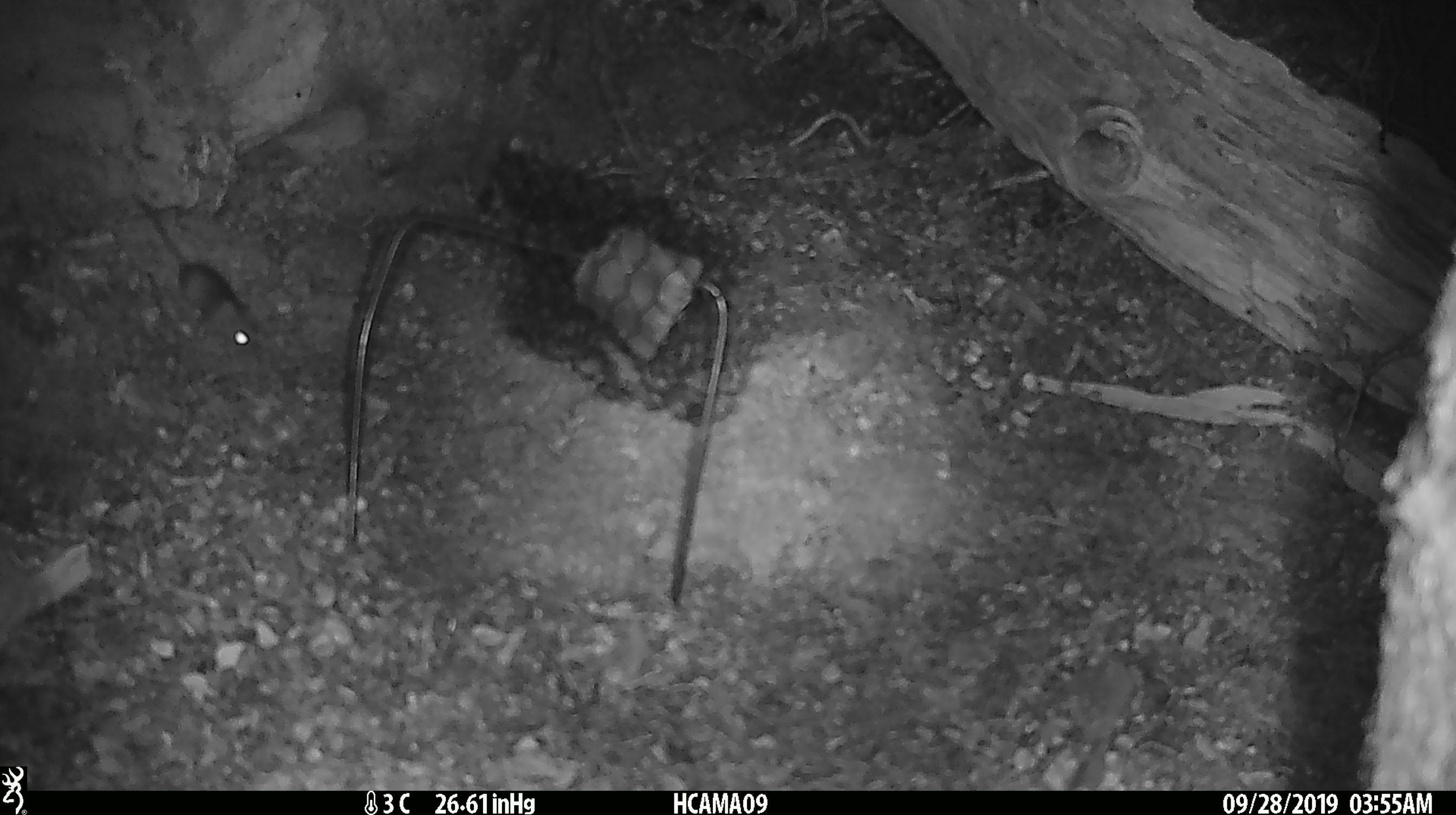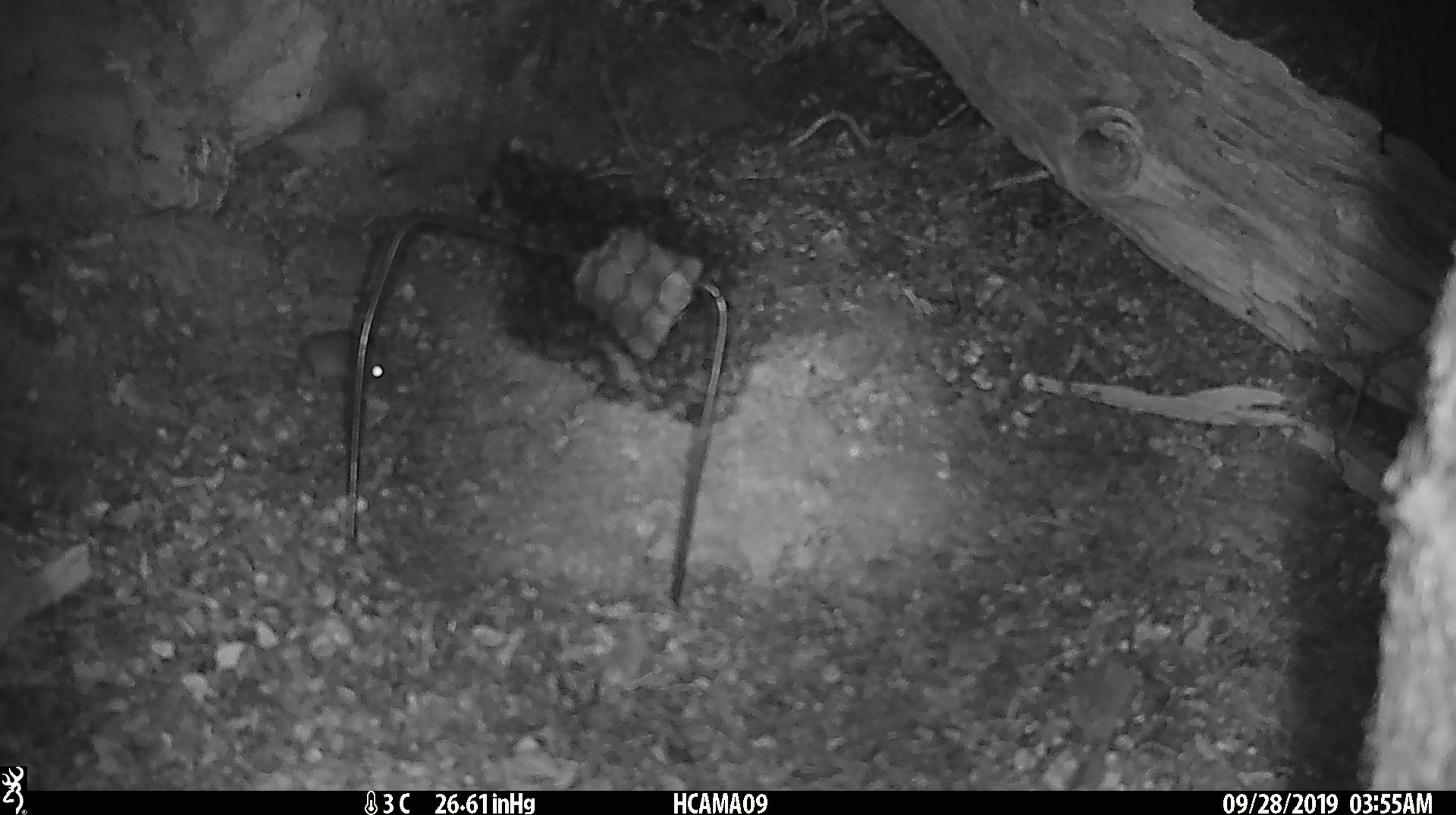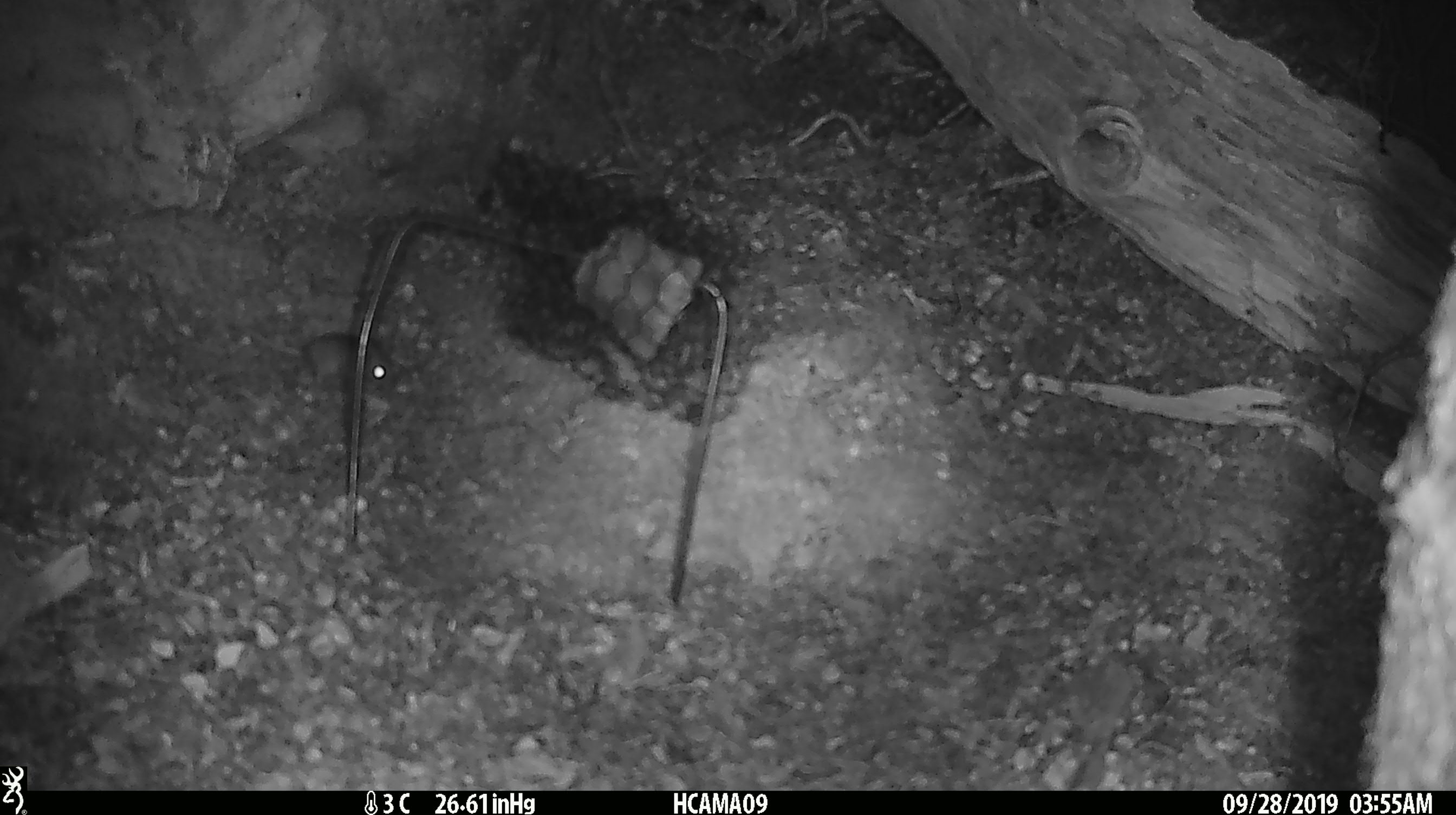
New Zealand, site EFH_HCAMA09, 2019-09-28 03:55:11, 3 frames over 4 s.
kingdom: Animalia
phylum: Chordata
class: Mammalia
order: Rodentia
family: Muridae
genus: Mus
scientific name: Mus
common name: mouse